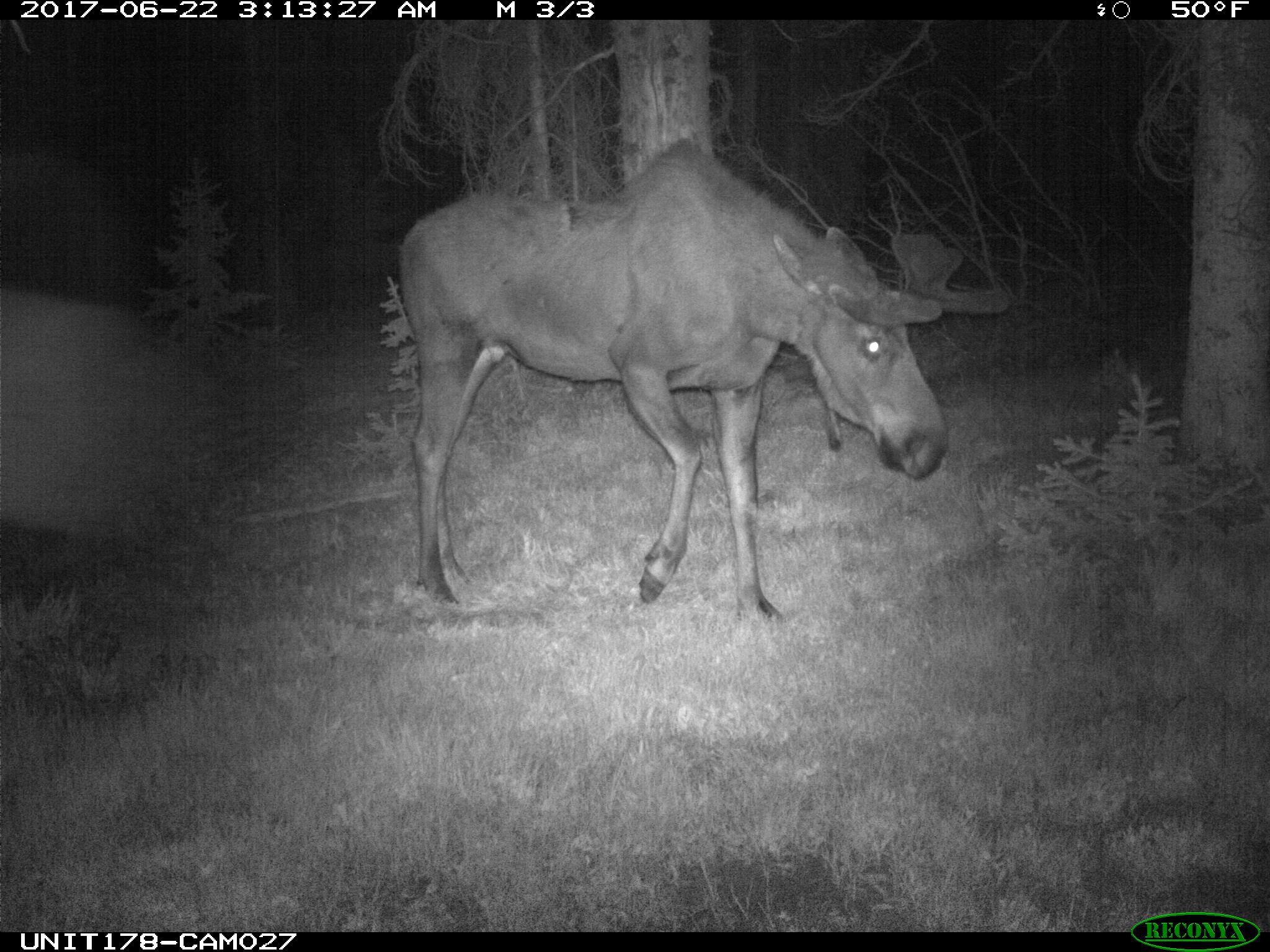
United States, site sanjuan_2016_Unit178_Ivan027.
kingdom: Animalia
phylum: Chordata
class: Mammalia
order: Artiodactyla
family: Cervidae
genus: Alces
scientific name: Alces alces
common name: moose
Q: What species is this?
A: Alces alces (moose).